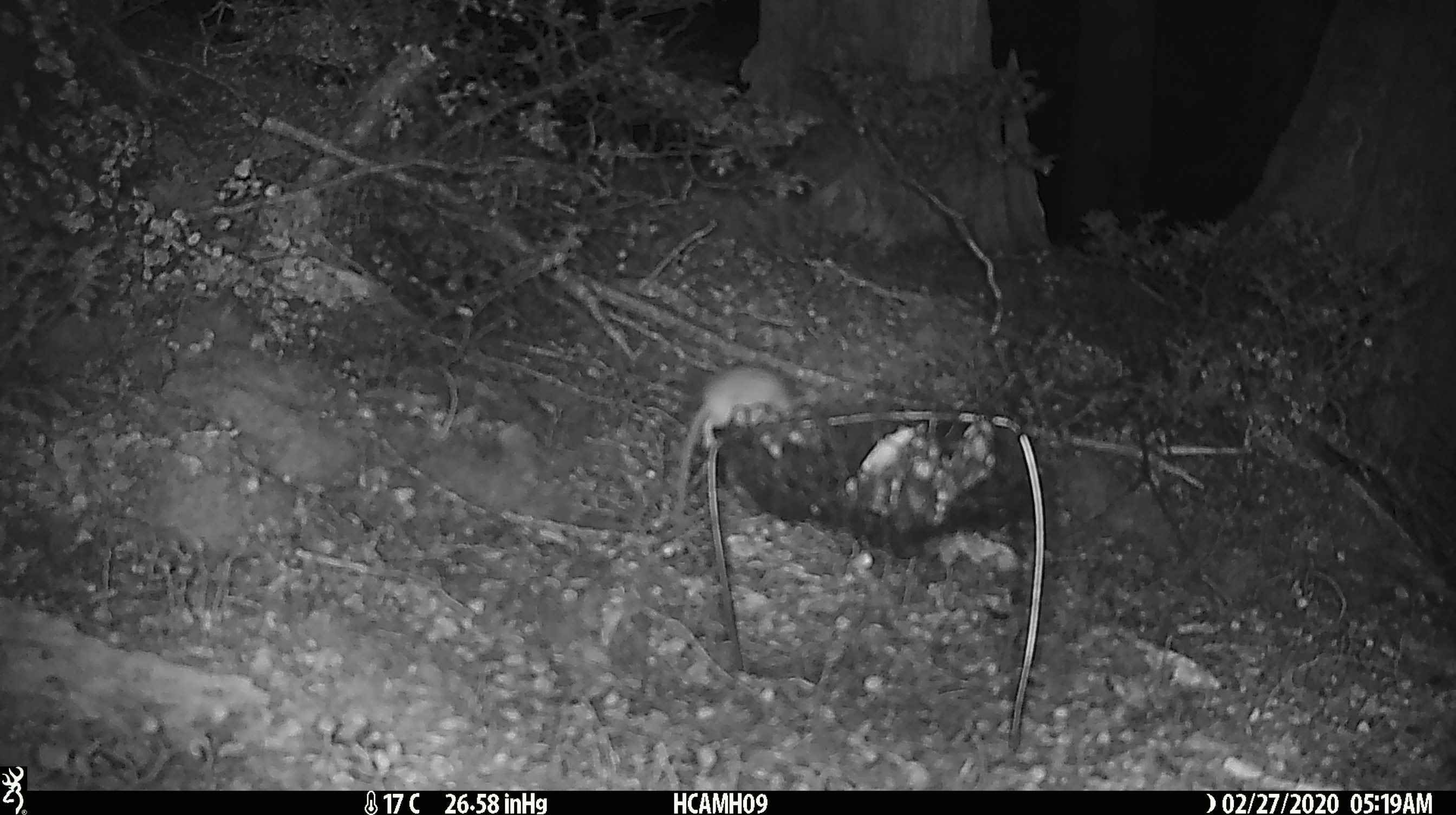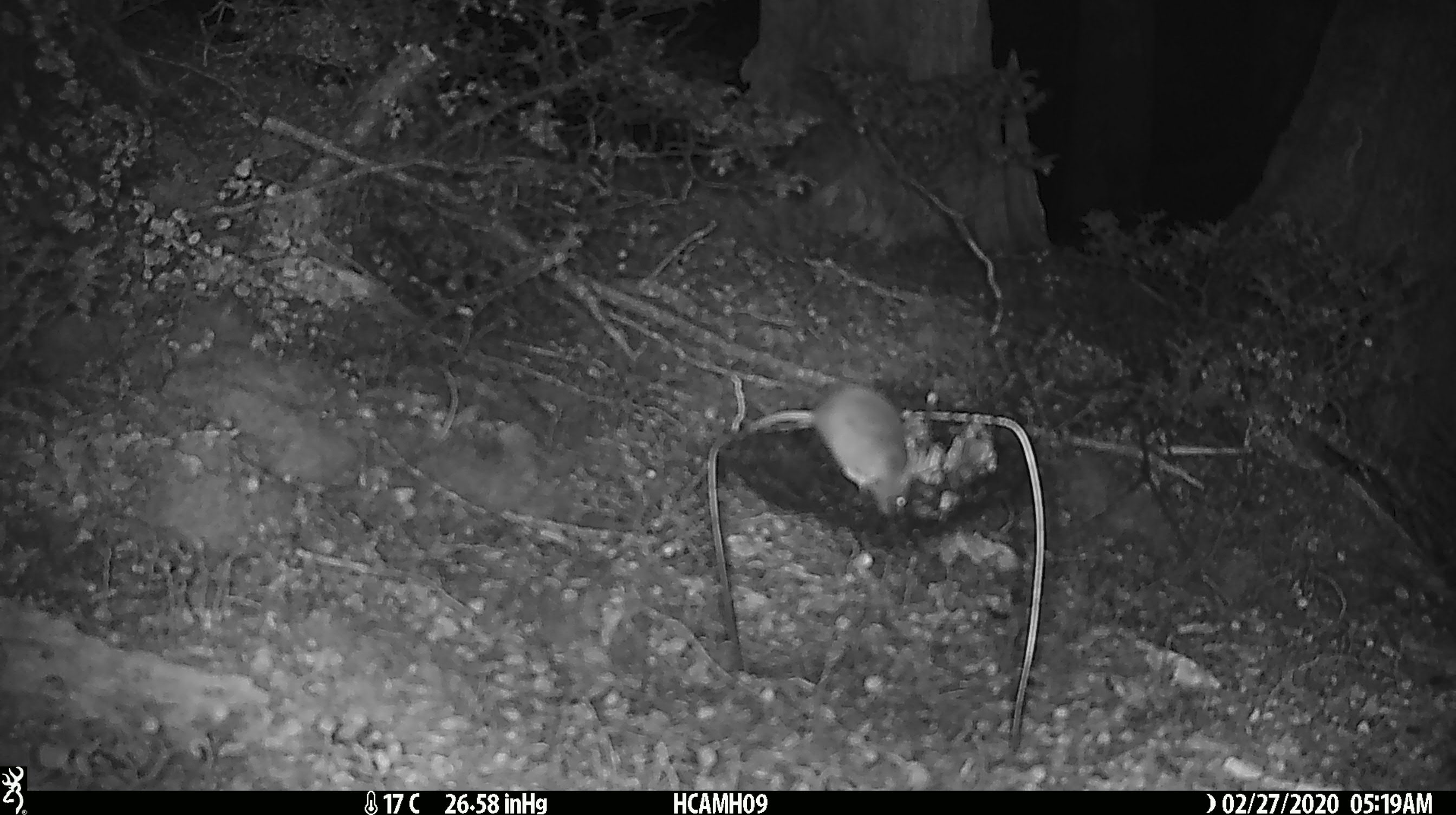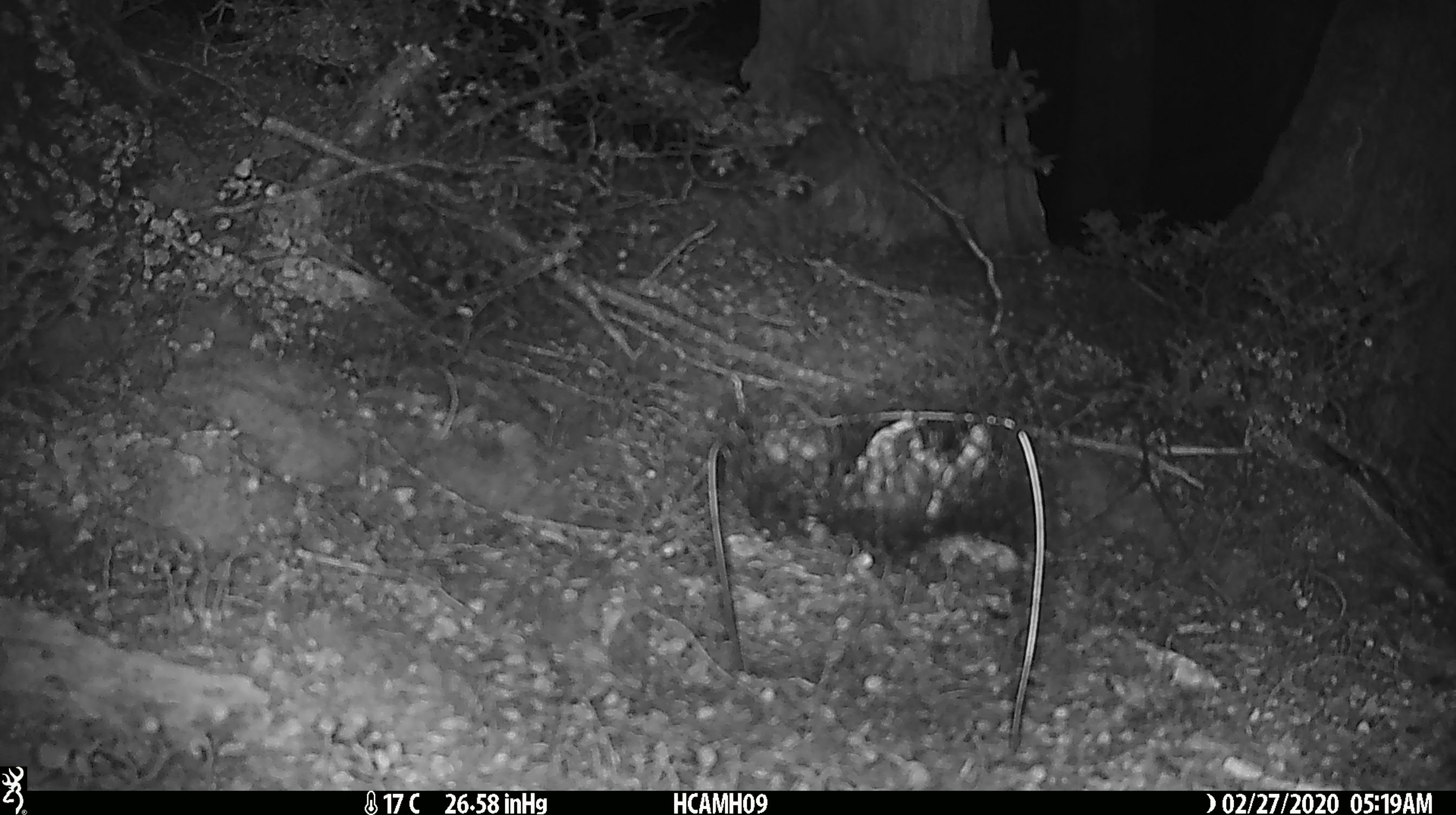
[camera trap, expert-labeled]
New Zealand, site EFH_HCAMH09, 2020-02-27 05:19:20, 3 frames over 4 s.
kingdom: Animalia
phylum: Chordata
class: Mammalia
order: Rodentia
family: Muridae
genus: Mus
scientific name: Mus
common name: mouse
Mouse (Mus).